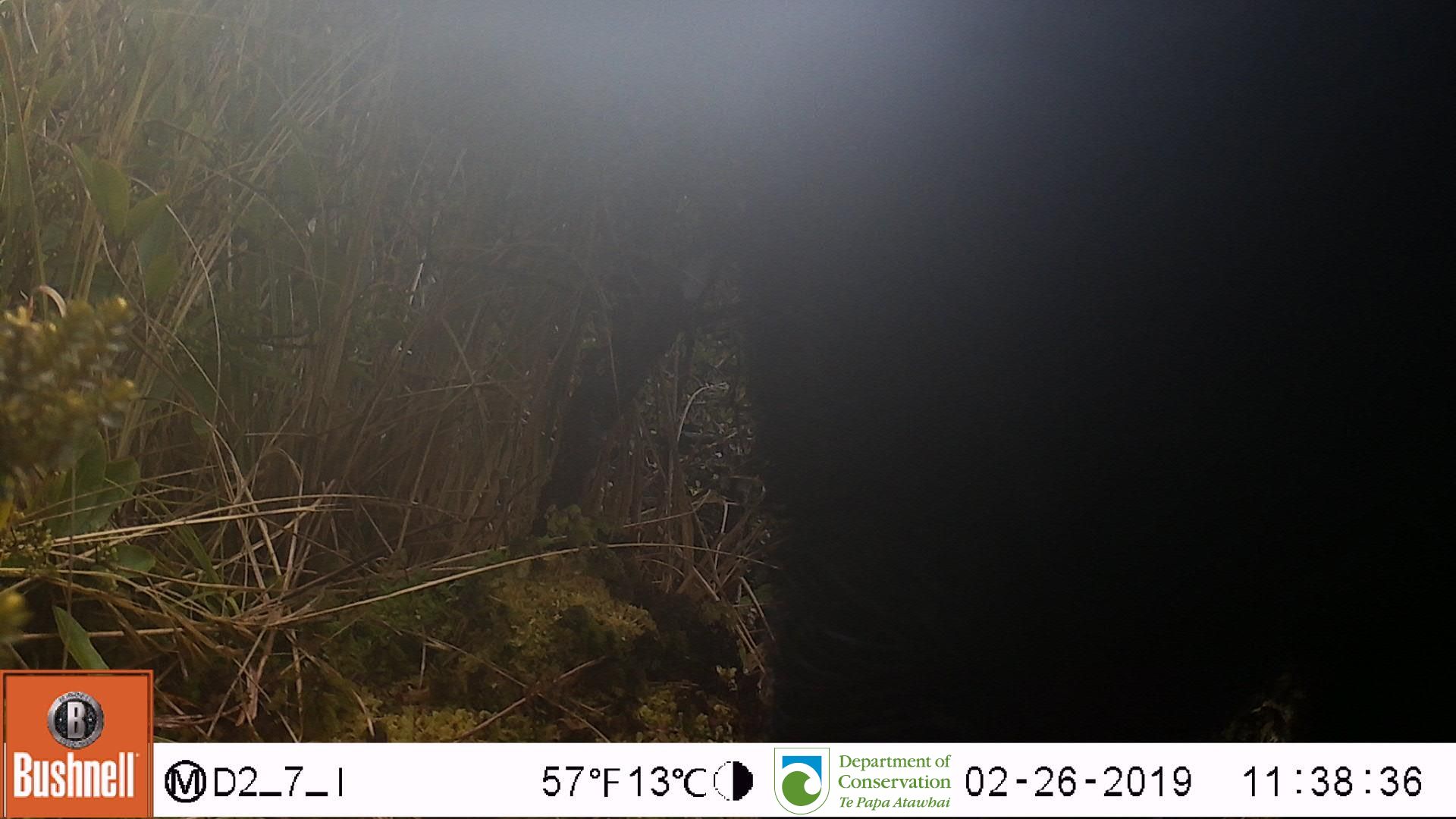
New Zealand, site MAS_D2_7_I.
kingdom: Animalia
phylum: Chordata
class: Mammalia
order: Artiodactyla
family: Suidae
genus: Sus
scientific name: Sus scrofa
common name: pig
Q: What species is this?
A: Pig (Sus scrofa).